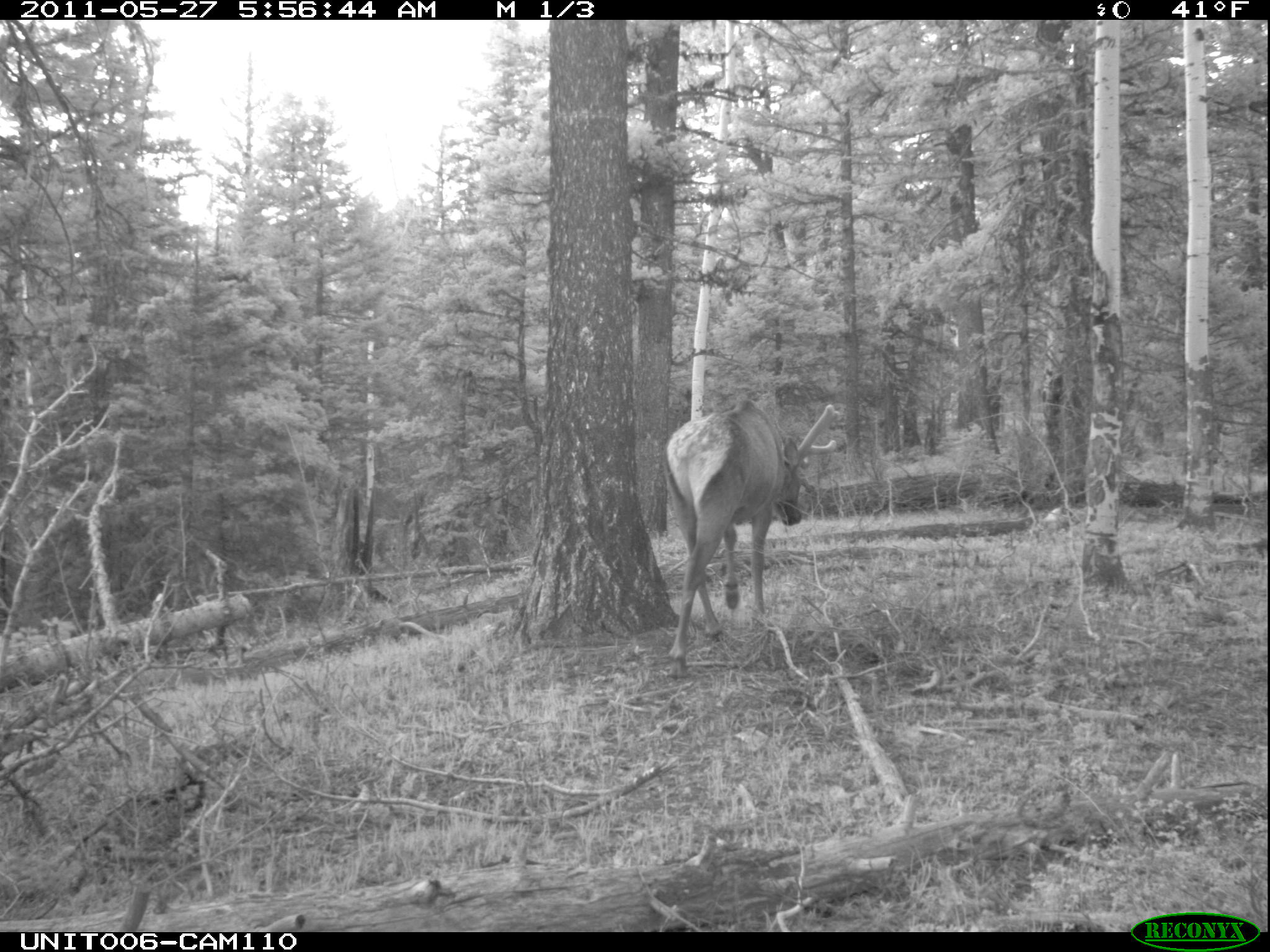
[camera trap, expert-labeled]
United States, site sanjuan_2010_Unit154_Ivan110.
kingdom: Animalia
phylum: Chordata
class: Mammalia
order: Artiodactyla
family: Cervidae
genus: Cervus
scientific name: Cervus elaphus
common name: red deer